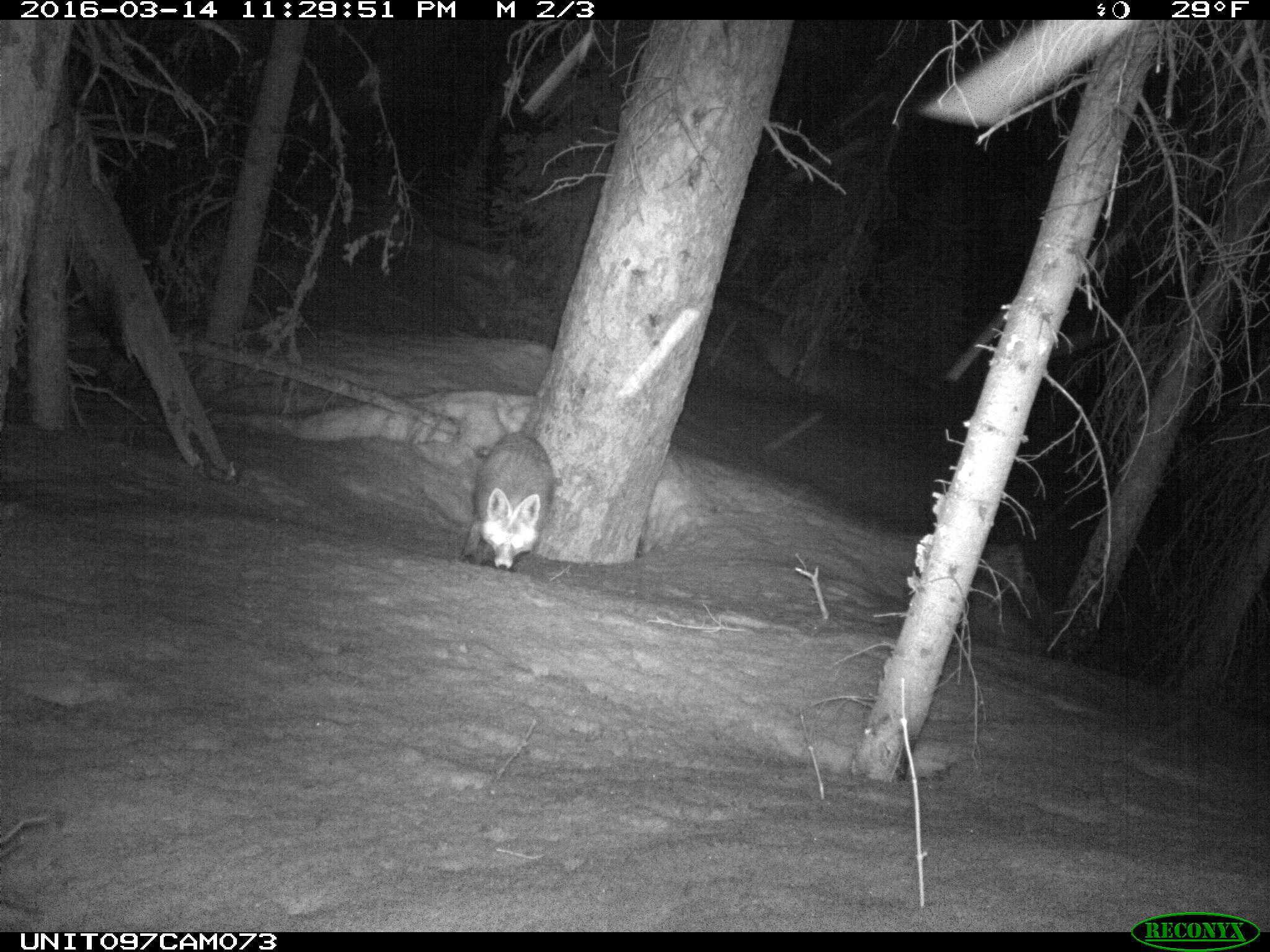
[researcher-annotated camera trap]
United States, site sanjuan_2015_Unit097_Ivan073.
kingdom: Animalia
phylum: Chordata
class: Mammalia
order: Carnivora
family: Canidae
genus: Vulpes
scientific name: Vulpes vulpes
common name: red fox